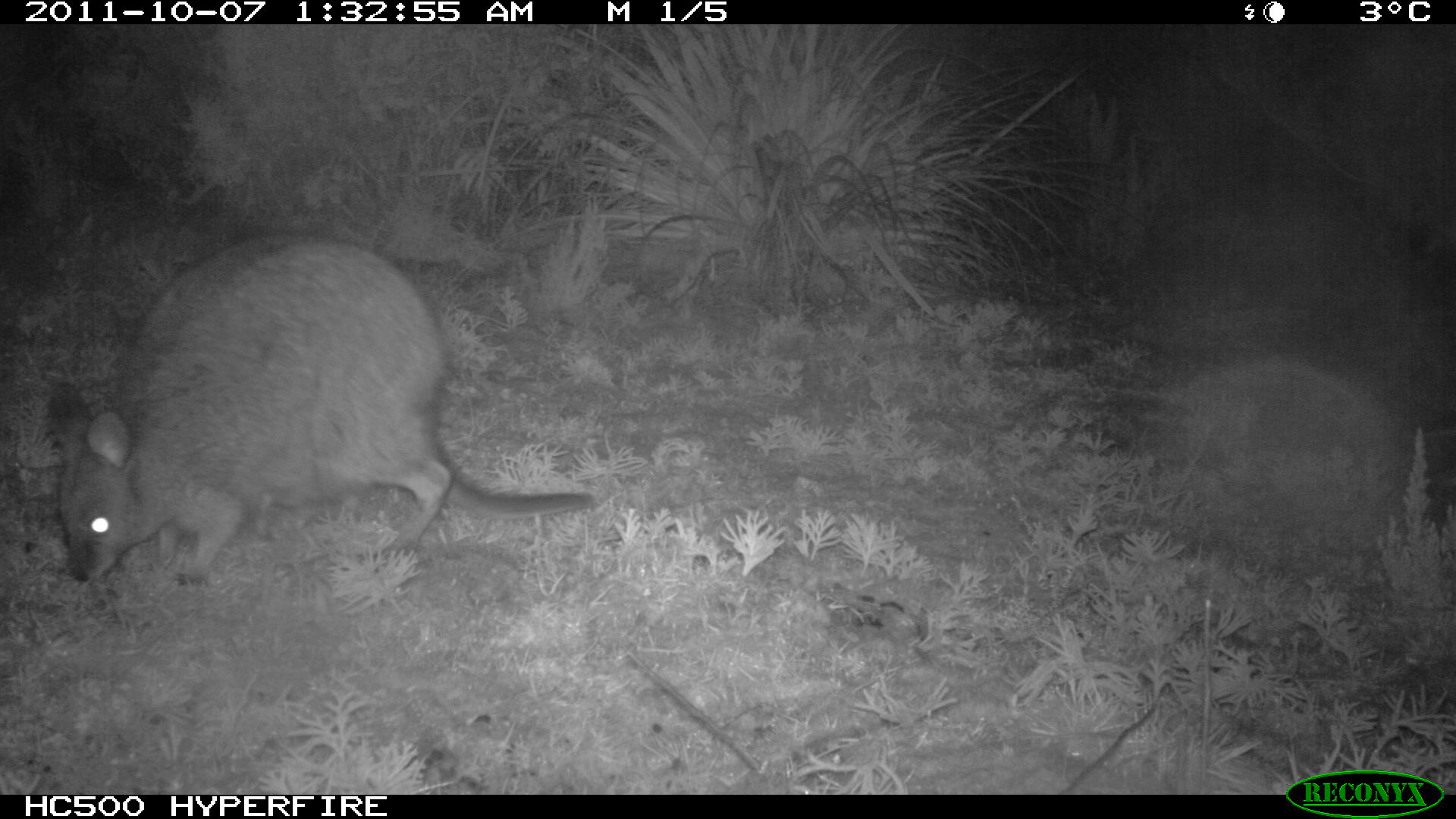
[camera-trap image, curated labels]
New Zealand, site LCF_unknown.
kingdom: Animalia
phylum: Chordata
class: Mammalia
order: Diprotodontia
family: Macropodidae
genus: Notamacropus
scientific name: Notamacropus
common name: wallaby